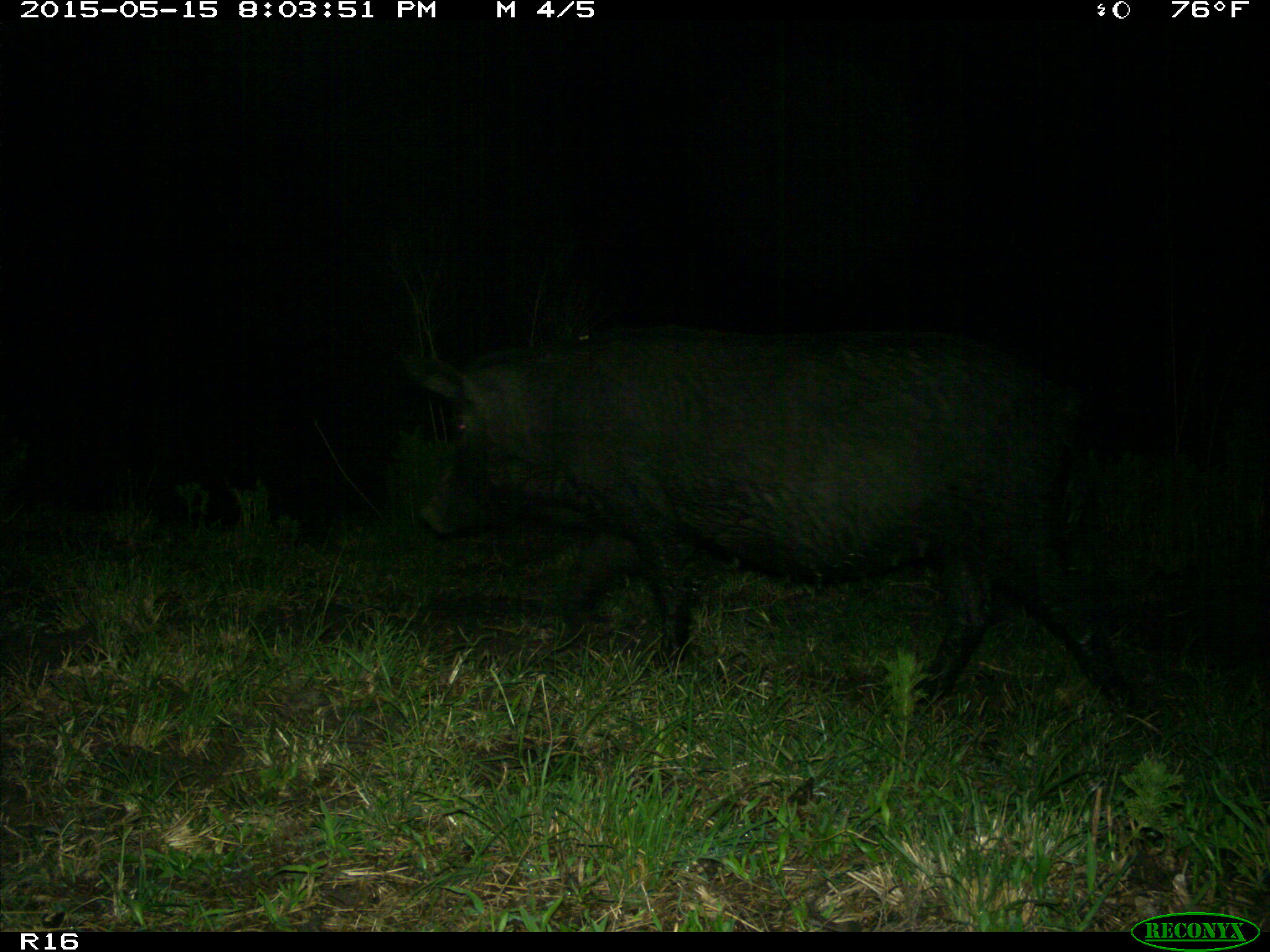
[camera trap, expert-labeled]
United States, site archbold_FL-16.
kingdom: Animalia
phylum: Chordata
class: Mammalia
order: Artiodactyla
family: Suidae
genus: Sus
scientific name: Sus scrofa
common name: wild boar